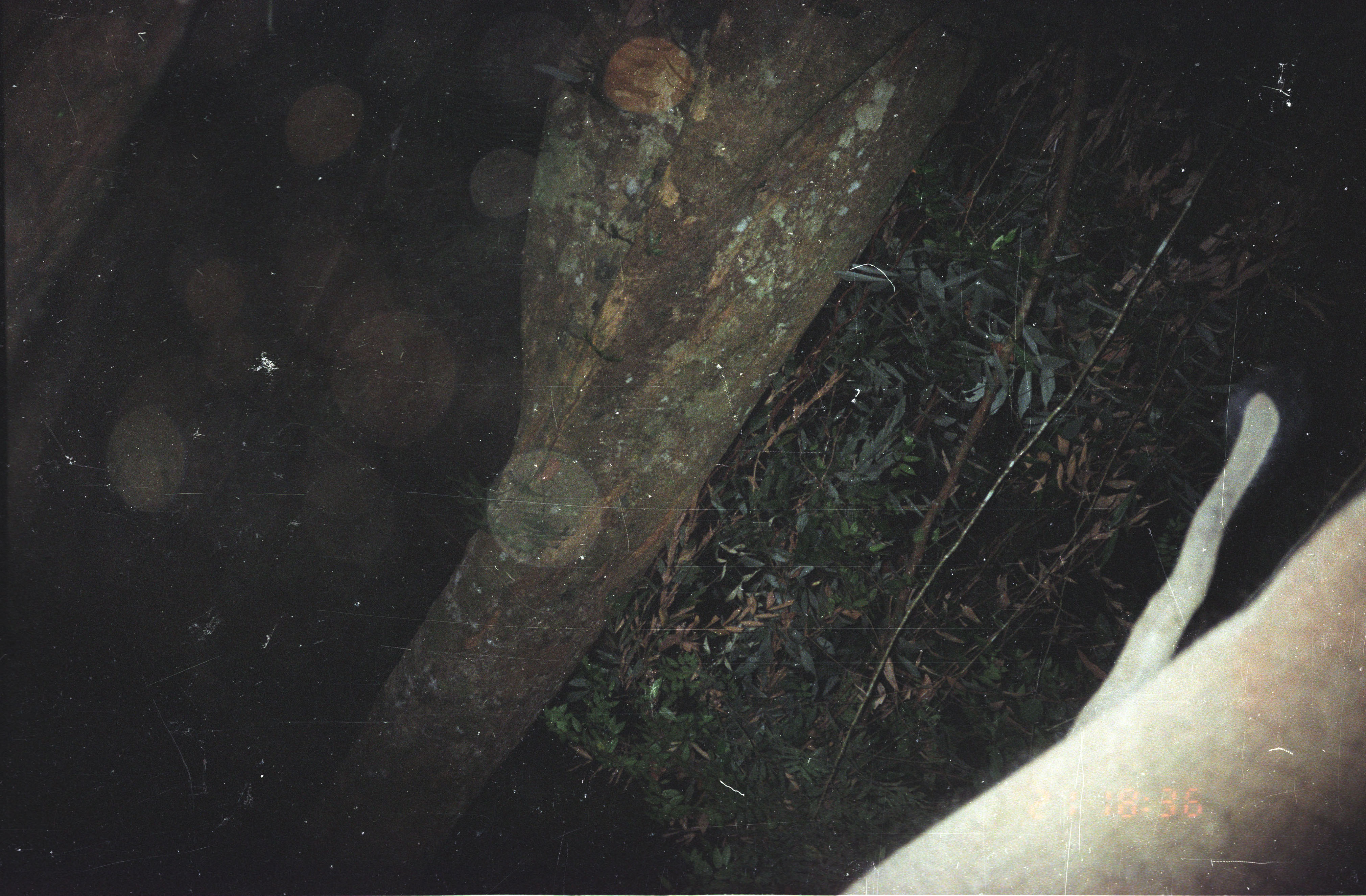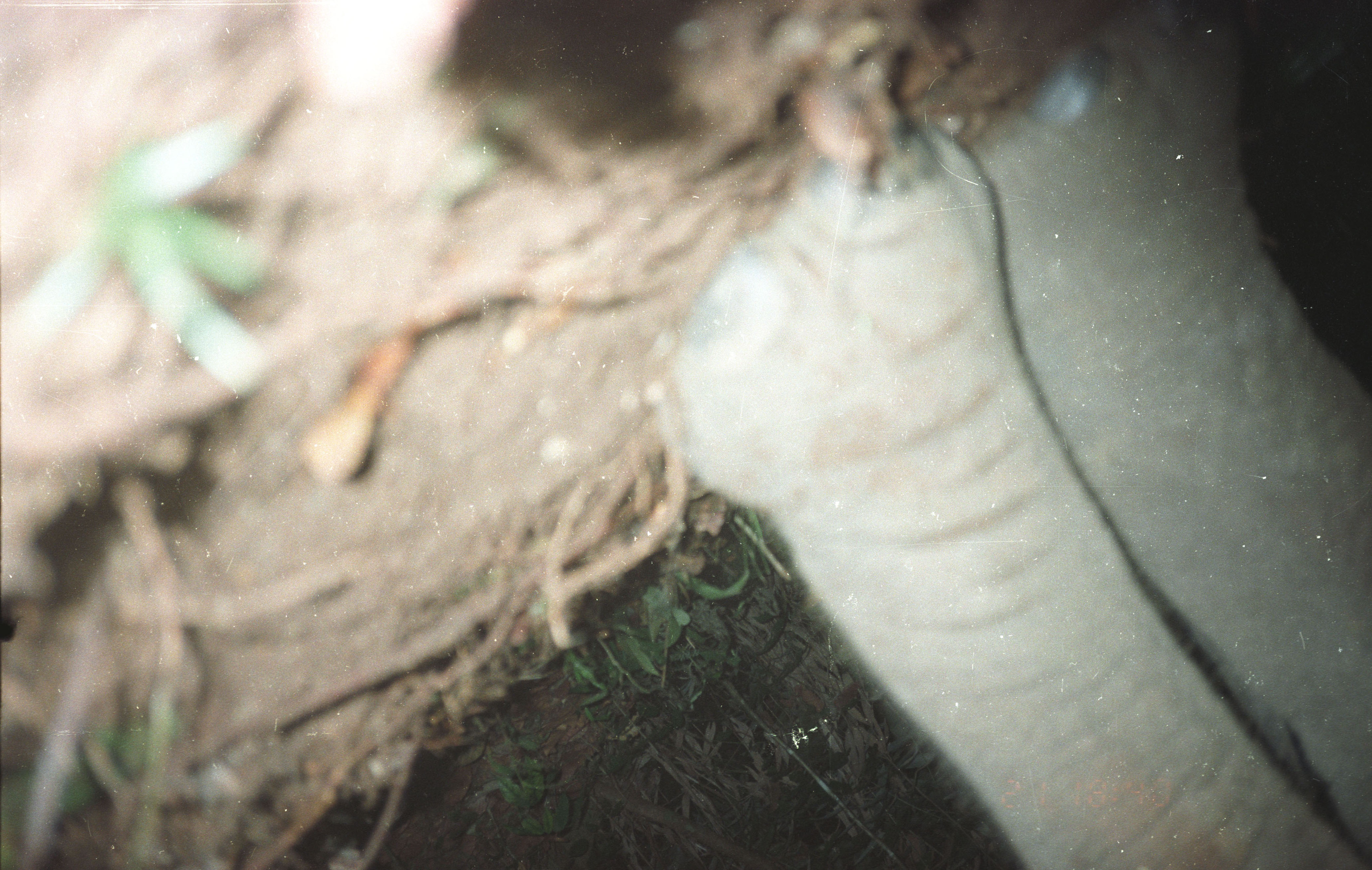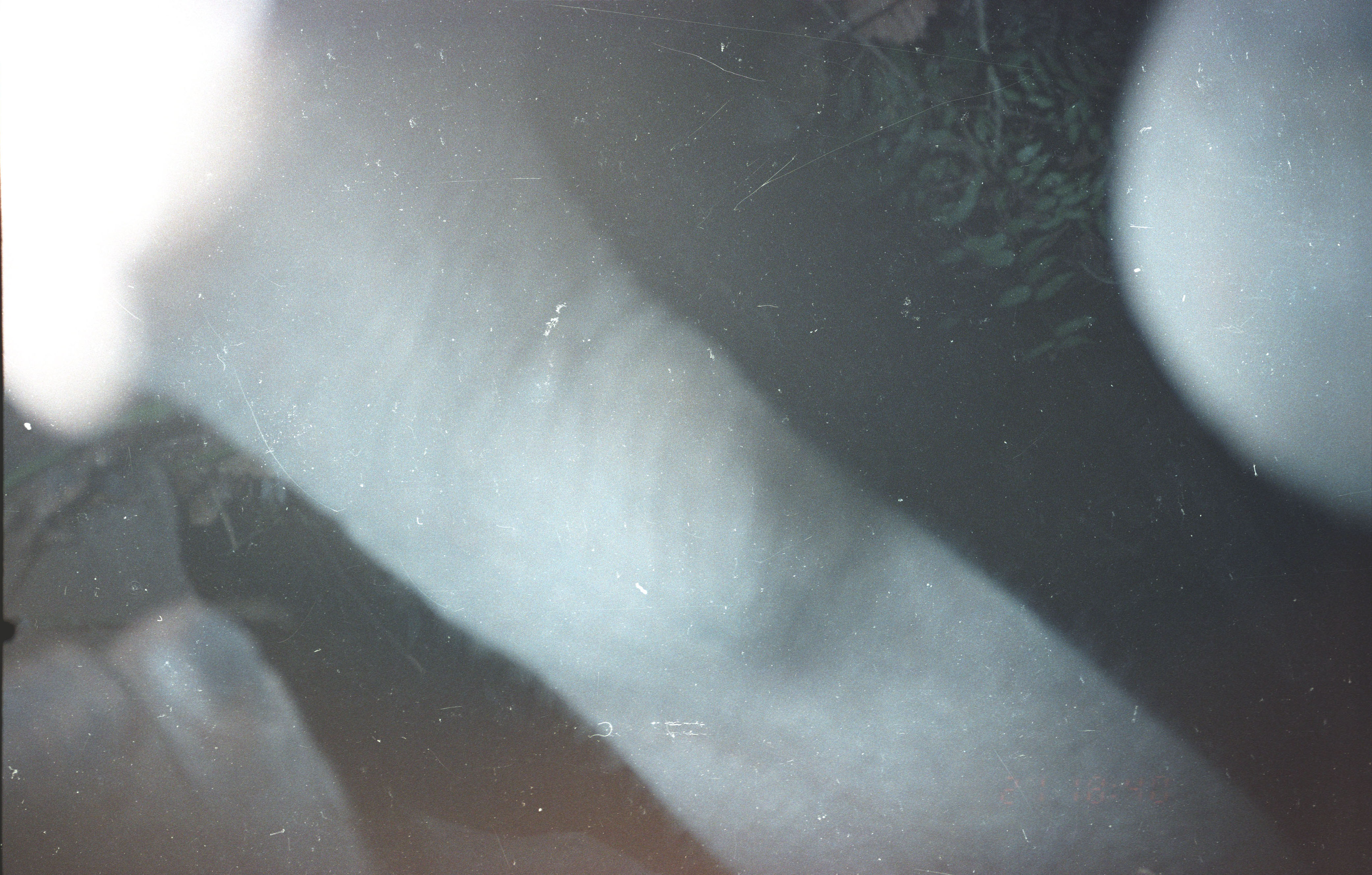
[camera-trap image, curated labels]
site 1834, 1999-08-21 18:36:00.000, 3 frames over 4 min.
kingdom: Animalia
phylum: Chordata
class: Mammalia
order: Proboscidea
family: Elephantidae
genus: Elephas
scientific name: Elephas maximus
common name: asian elephant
Elephas maximus (asian elephant), count 1.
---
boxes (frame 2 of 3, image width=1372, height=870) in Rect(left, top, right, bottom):
elephas maximus: Rect(667, 0, 1372, 870)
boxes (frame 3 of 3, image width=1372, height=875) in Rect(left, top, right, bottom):
elephas maximus: Rect(1, 1, 1371, 873)